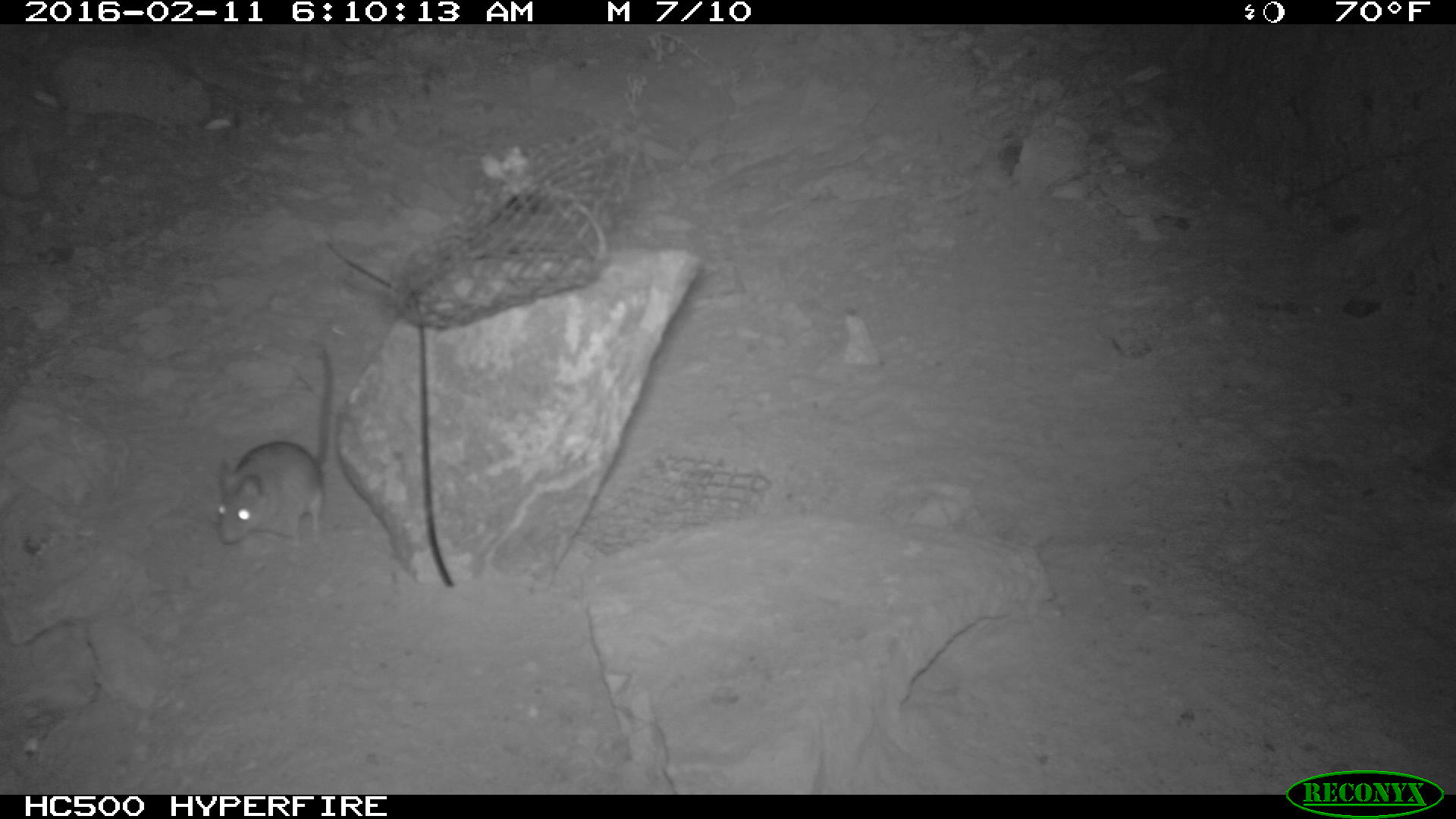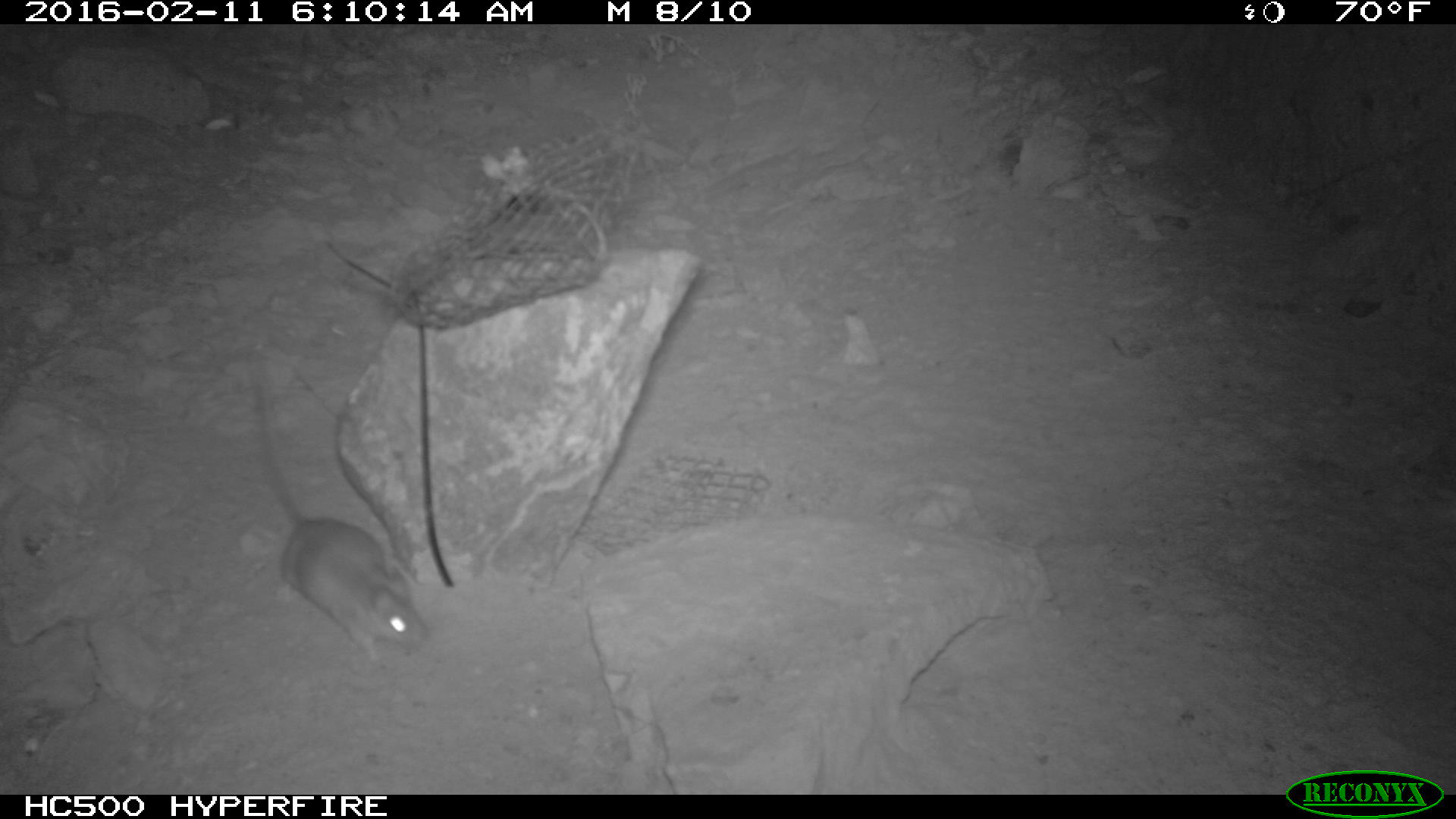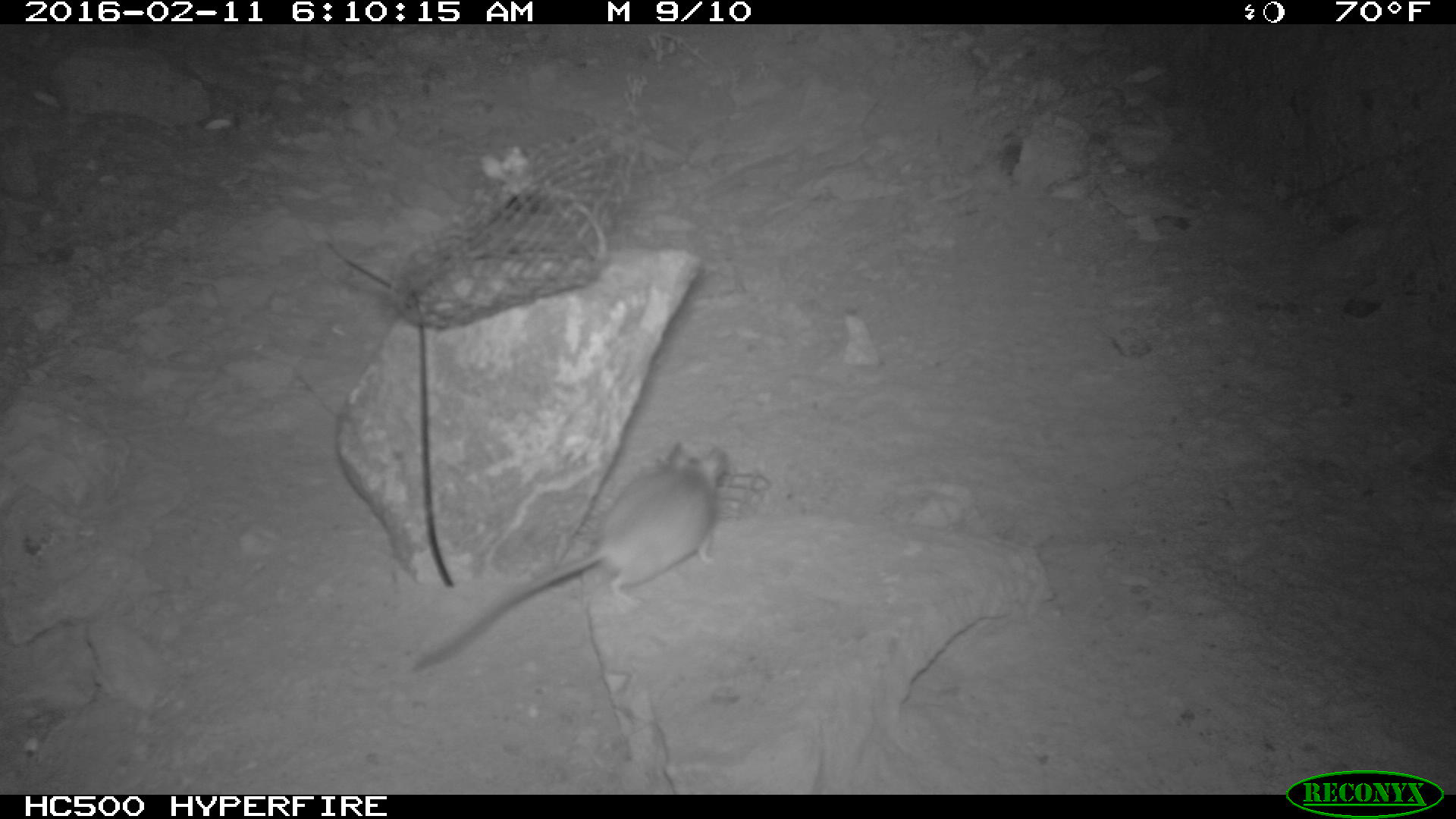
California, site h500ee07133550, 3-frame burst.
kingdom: Animalia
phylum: Chordata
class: Mammalia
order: Rodentia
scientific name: Rodentia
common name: rodent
Rodent (Rodentia).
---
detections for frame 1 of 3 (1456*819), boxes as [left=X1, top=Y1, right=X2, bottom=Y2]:
rodent: [left=211, top=350, right=330, bottom=544]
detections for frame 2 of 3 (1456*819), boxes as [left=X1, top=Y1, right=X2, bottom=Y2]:
rodent: [left=256, top=364, right=425, bottom=662]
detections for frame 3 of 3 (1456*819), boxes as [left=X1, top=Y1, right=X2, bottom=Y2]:
rodent: [left=410, top=441, right=726, bottom=670]